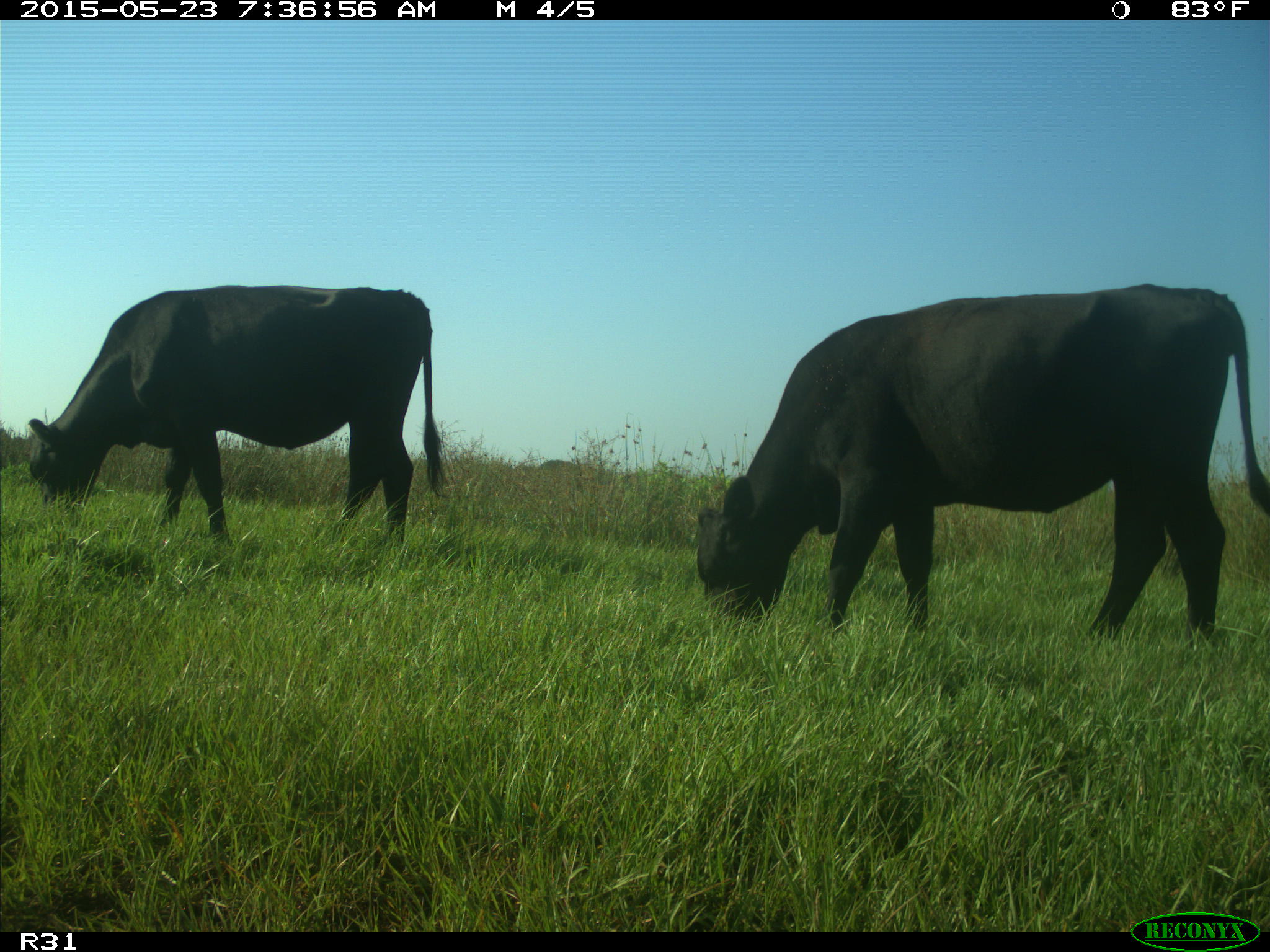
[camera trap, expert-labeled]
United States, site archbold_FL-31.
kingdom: Animalia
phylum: Chordata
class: Mammalia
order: Artiodactyla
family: Bovidae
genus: Bos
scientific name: Bos taurus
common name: domestic cow